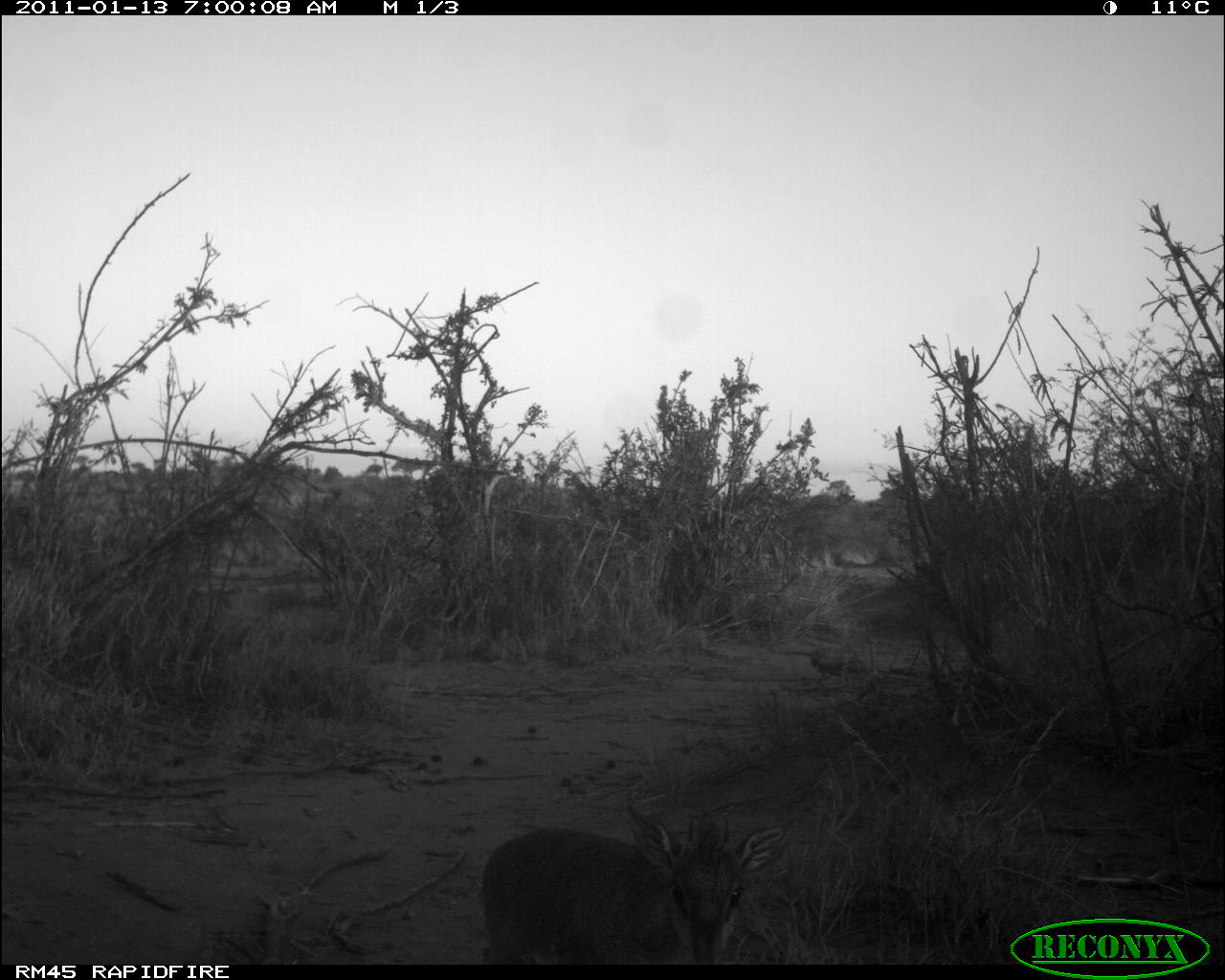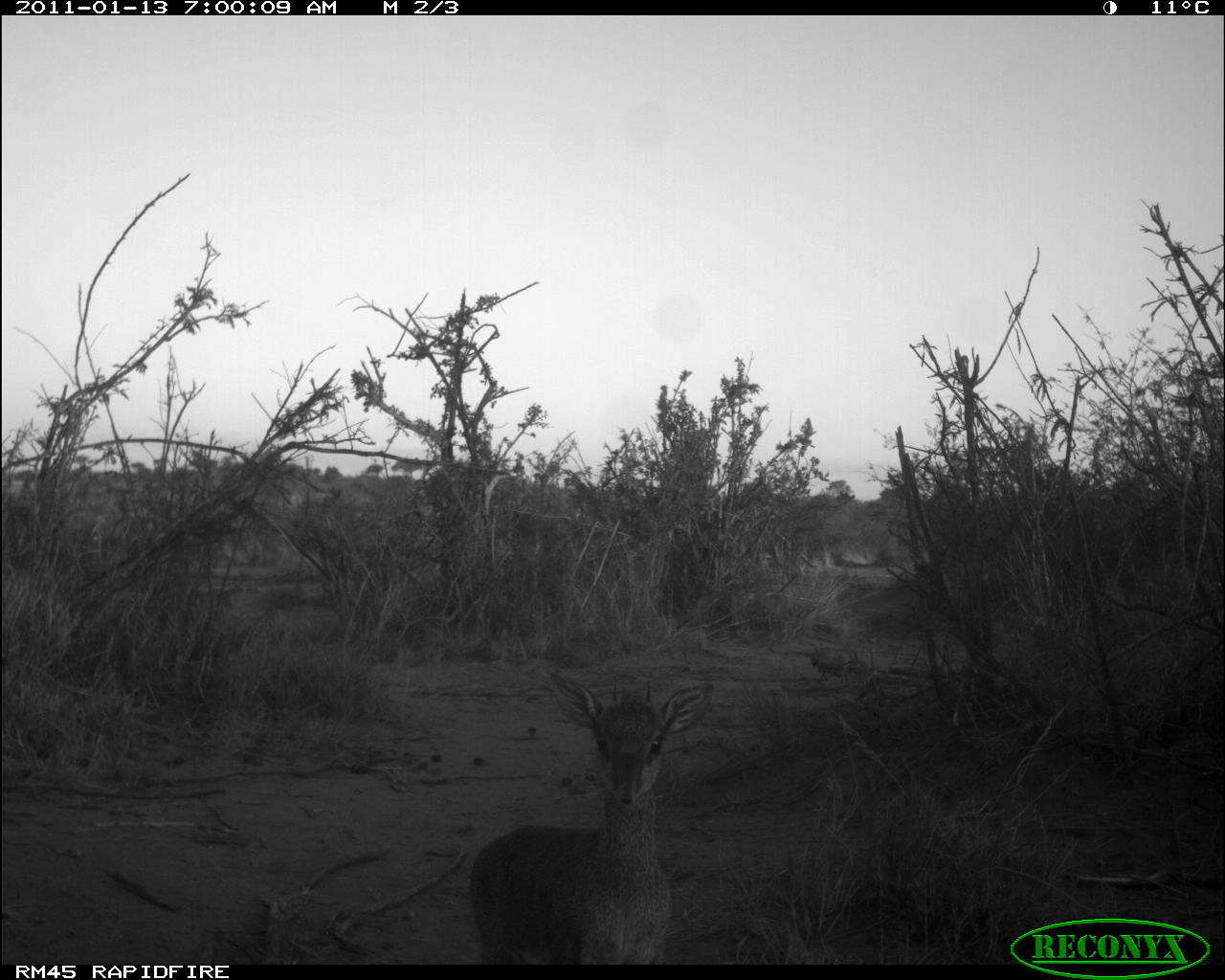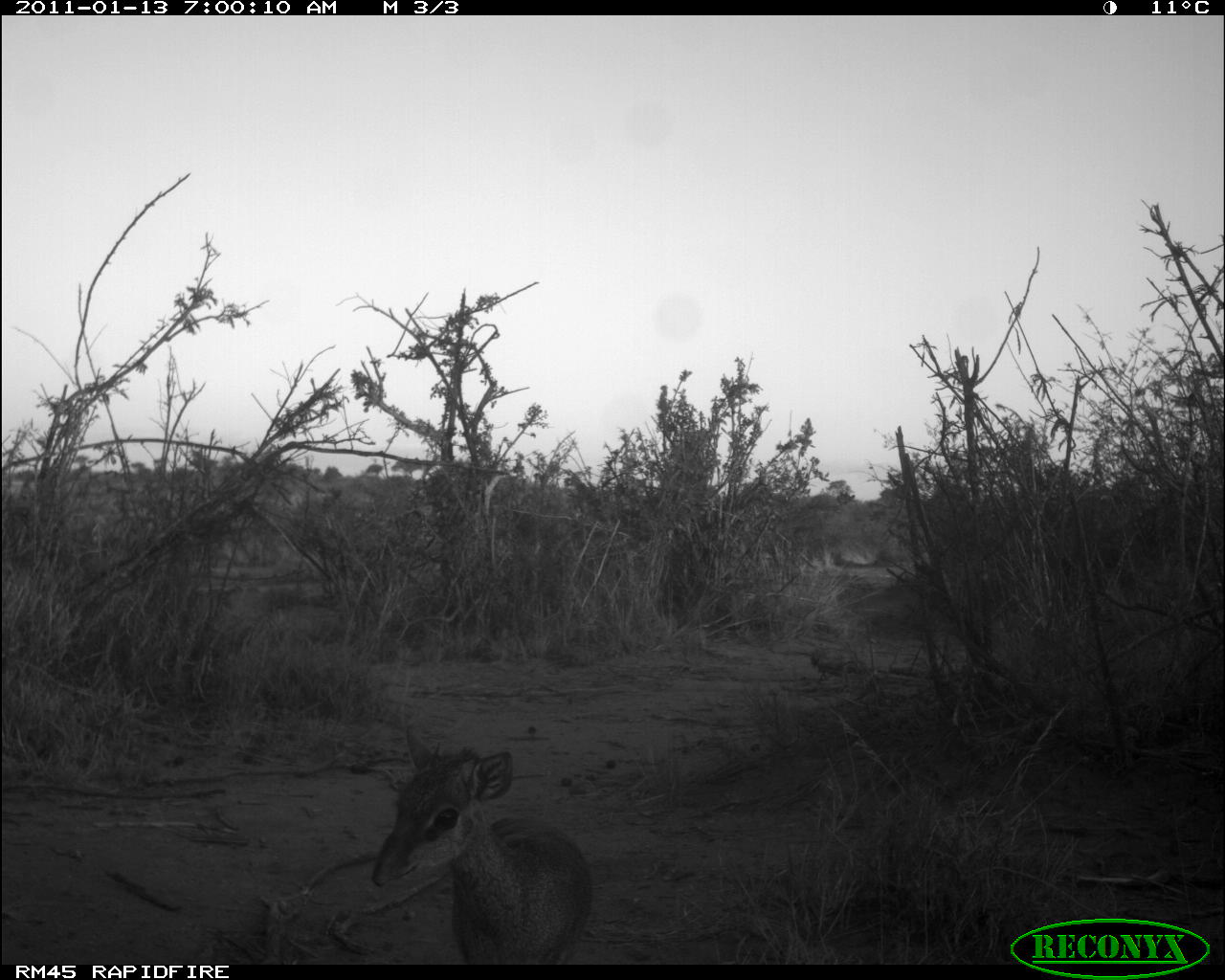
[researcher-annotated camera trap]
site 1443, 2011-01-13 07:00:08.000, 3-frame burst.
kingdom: Animalia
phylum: Chordata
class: Mammalia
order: Artiodactyla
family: Bovidae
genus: Madoqua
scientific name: Madoqua guentheri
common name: günther's dik-dik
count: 1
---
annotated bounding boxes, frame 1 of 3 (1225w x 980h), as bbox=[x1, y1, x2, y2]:
madoqua guentheri: bbox=[478, 799, 798, 963]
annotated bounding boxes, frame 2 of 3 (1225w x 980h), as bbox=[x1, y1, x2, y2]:
madoqua guentheri: bbox=[463, 667, 716, 961]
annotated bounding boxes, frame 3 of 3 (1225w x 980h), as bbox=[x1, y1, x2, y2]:
madoqua guentheri: bbox=[368, 720, 595, 964]